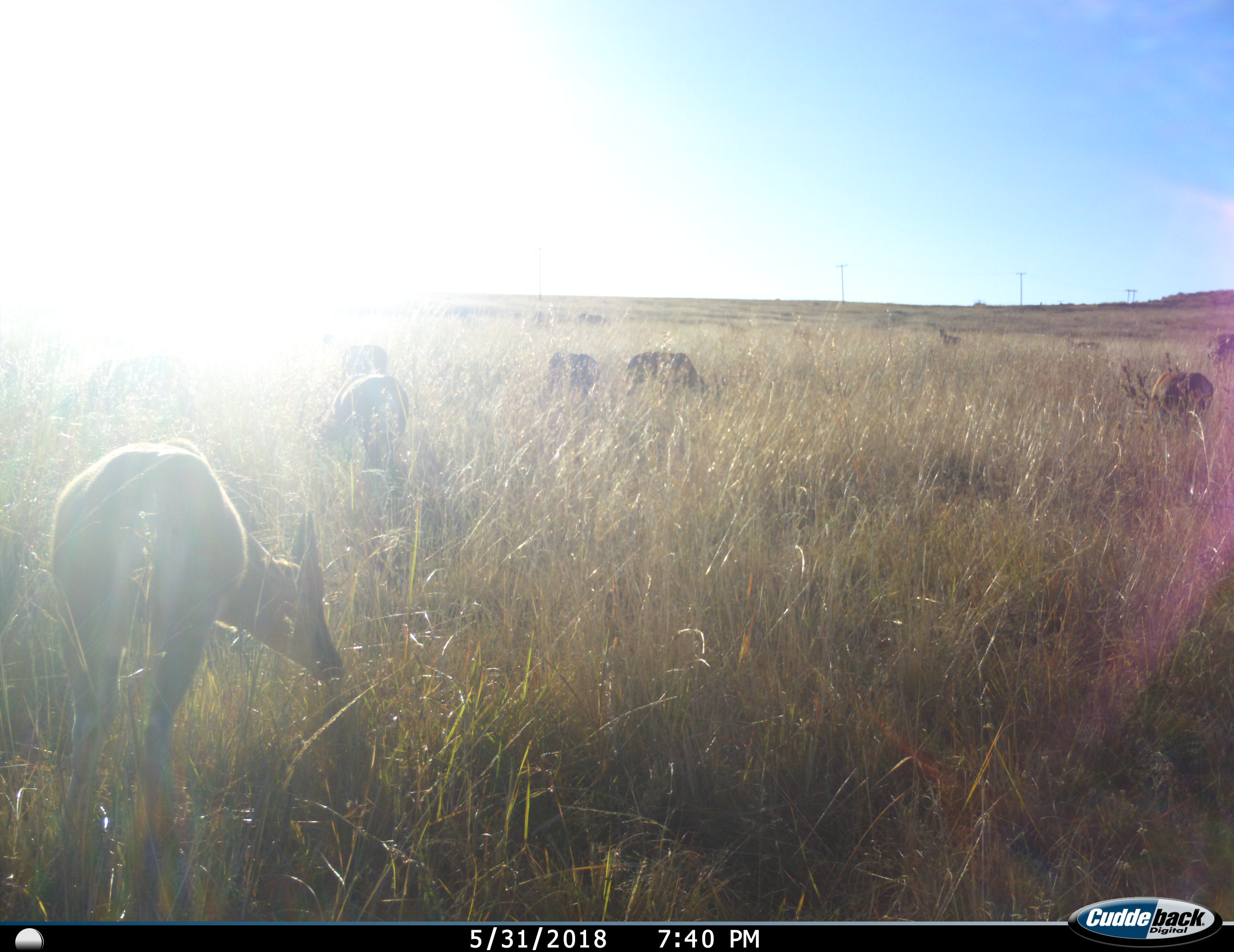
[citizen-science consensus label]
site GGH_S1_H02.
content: unidentified animal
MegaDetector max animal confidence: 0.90